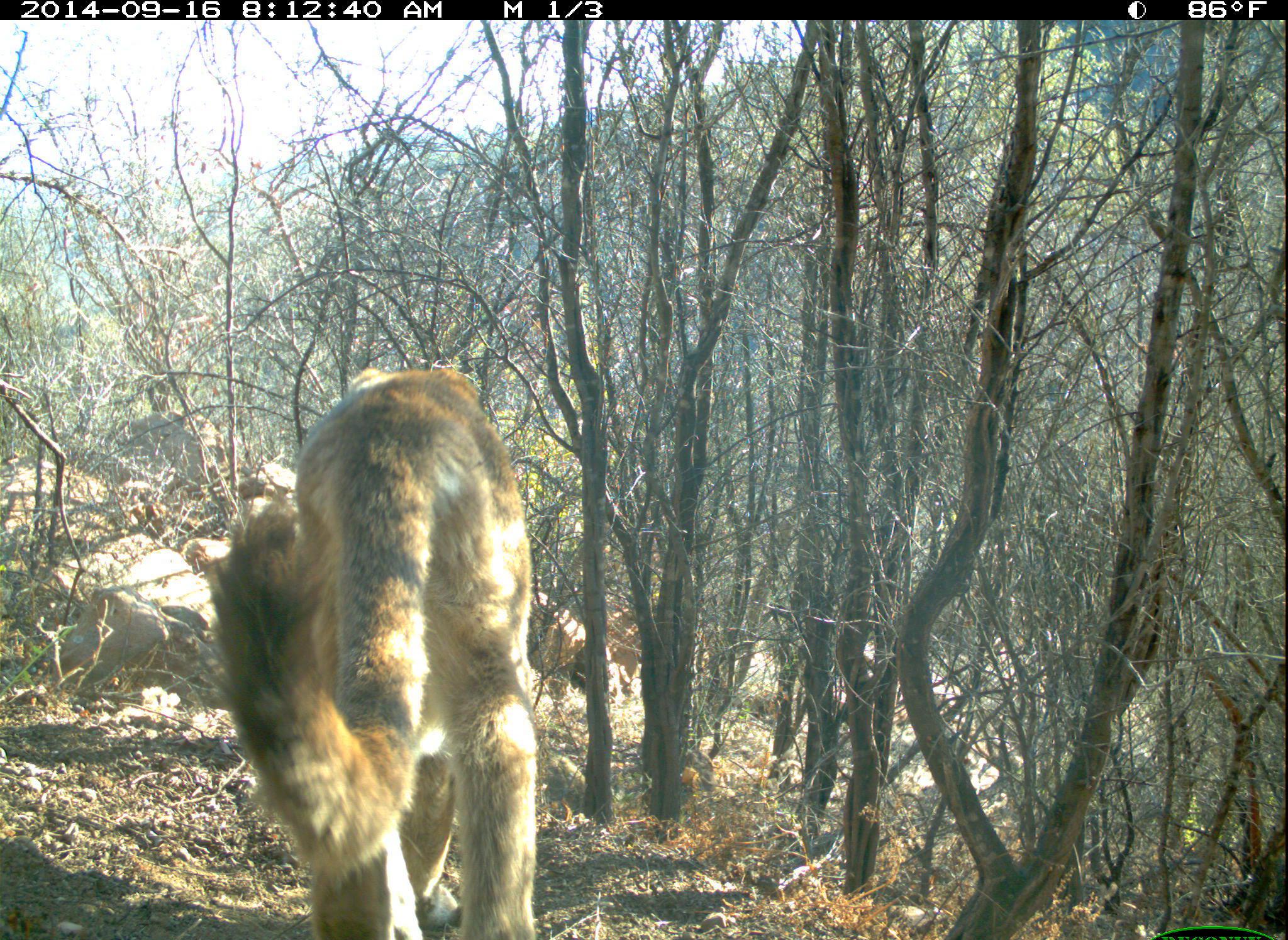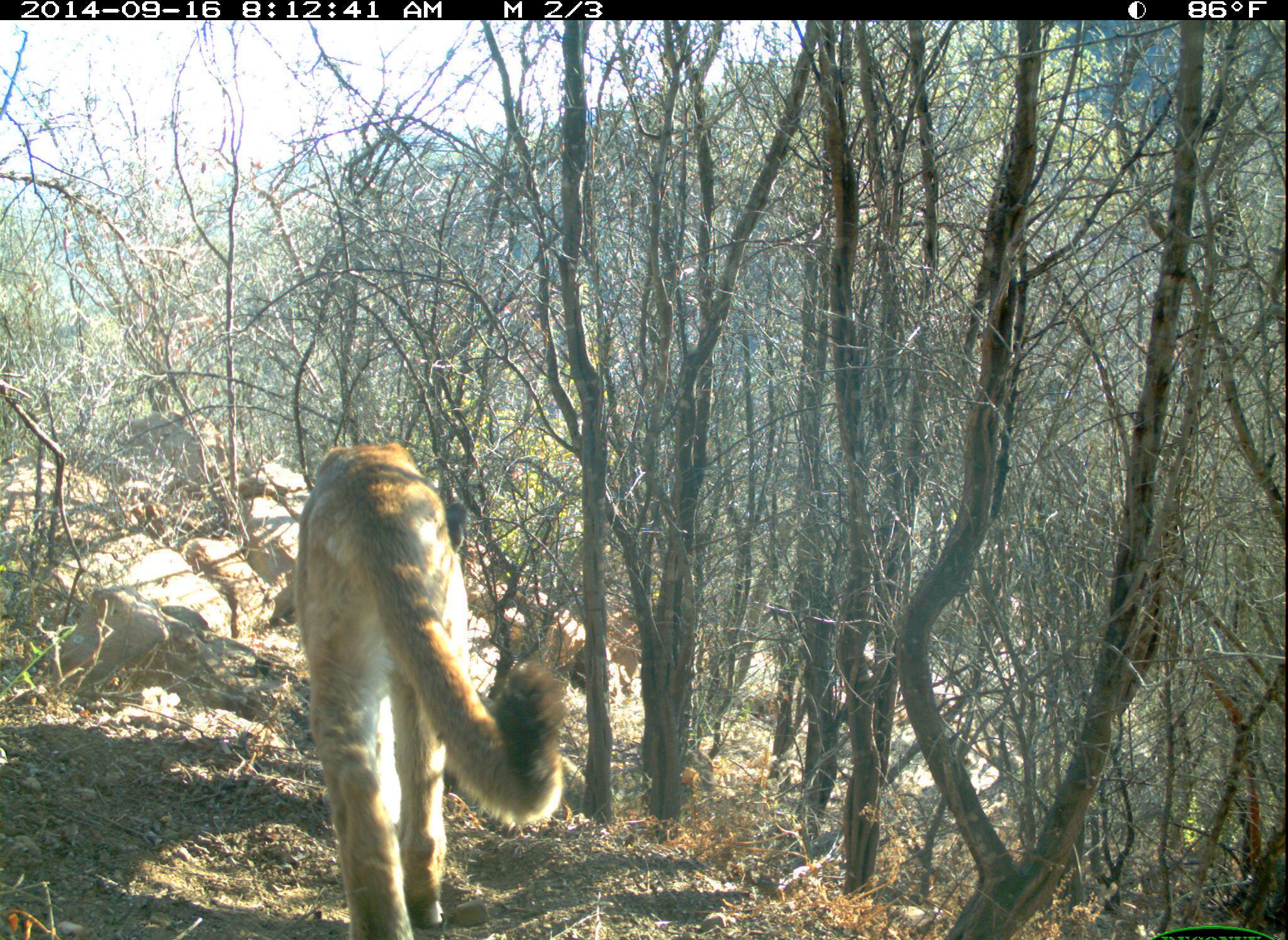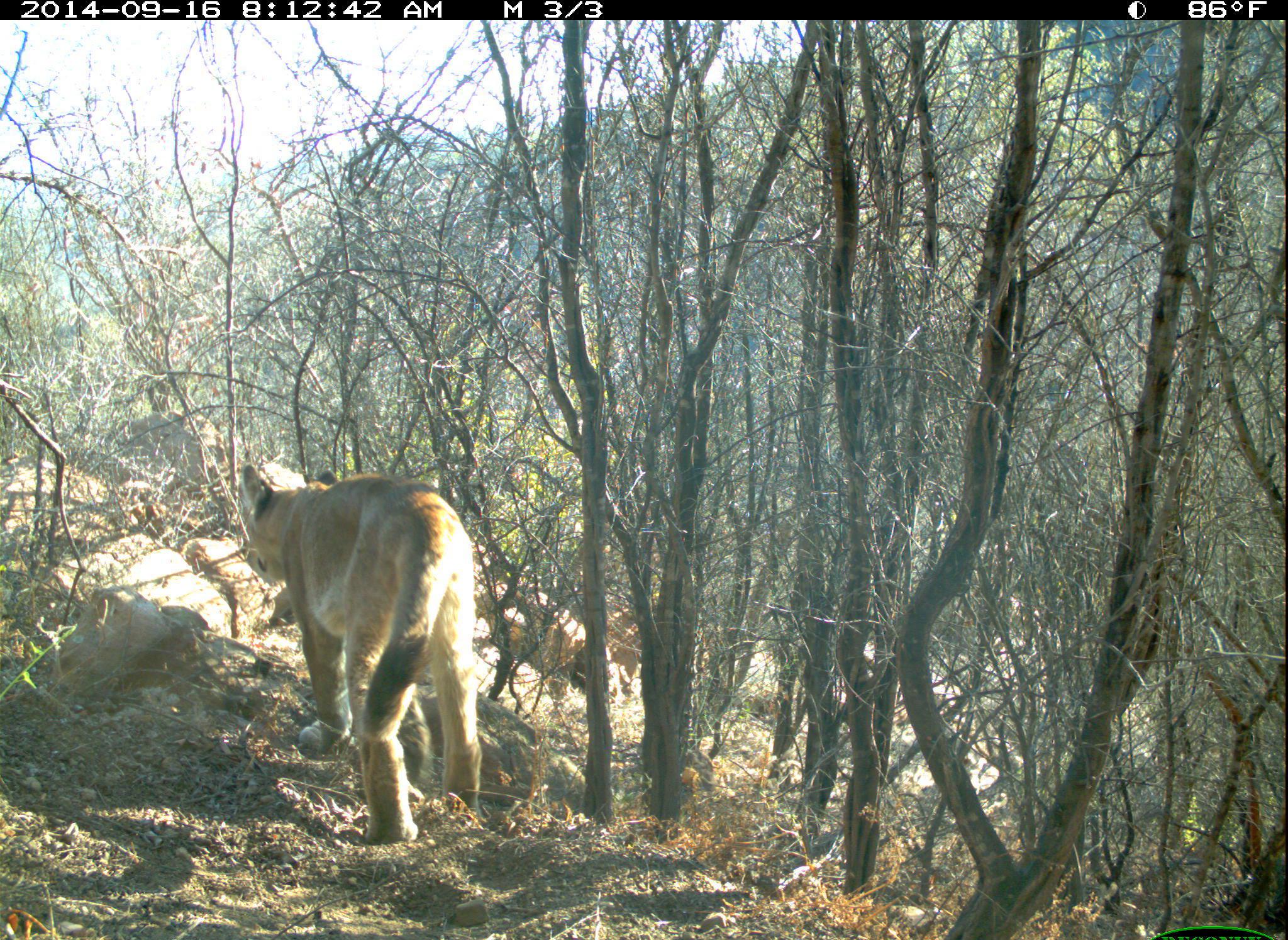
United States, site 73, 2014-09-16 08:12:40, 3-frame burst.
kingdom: Animalia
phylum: Chordata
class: Mammalia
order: Carnivora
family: Felidae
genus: Puma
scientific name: Puma concolor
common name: mountain lion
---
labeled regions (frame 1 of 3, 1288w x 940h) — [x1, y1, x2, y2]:
mountain lion: [201, 365, 545, 940]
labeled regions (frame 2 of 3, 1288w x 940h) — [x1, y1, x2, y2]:
mountain lion: [291, 443, 566, 940]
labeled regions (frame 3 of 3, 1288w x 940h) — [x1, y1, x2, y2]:
mountain lion: [235, 462, 485, 848]